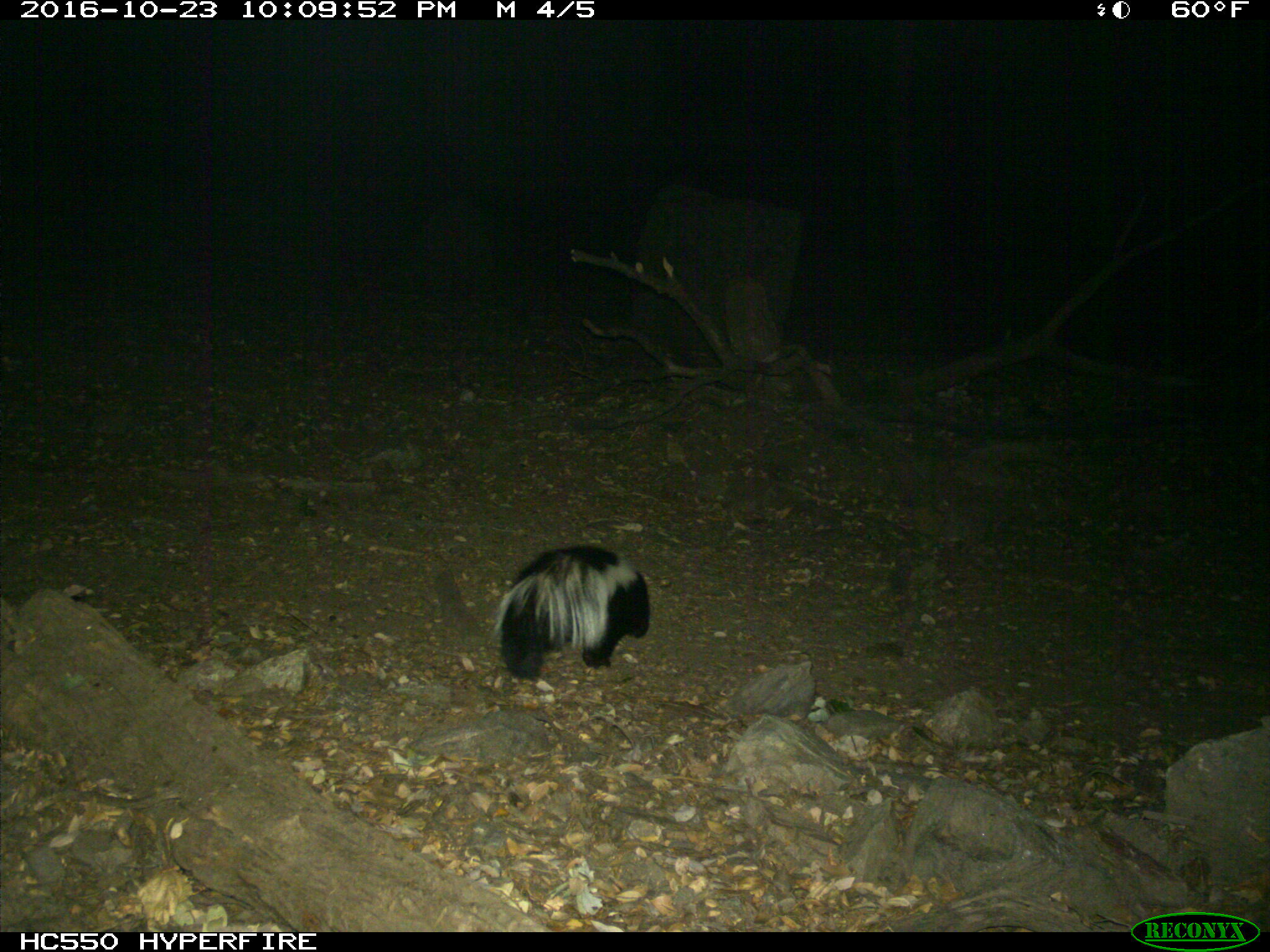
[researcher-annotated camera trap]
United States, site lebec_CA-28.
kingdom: Animalia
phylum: Chordata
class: Mammalia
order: Carnivora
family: Mephitidae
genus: Mephitis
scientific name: Mephitis mephitis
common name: striped skunk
Mephitis mephitis (striped skunk).